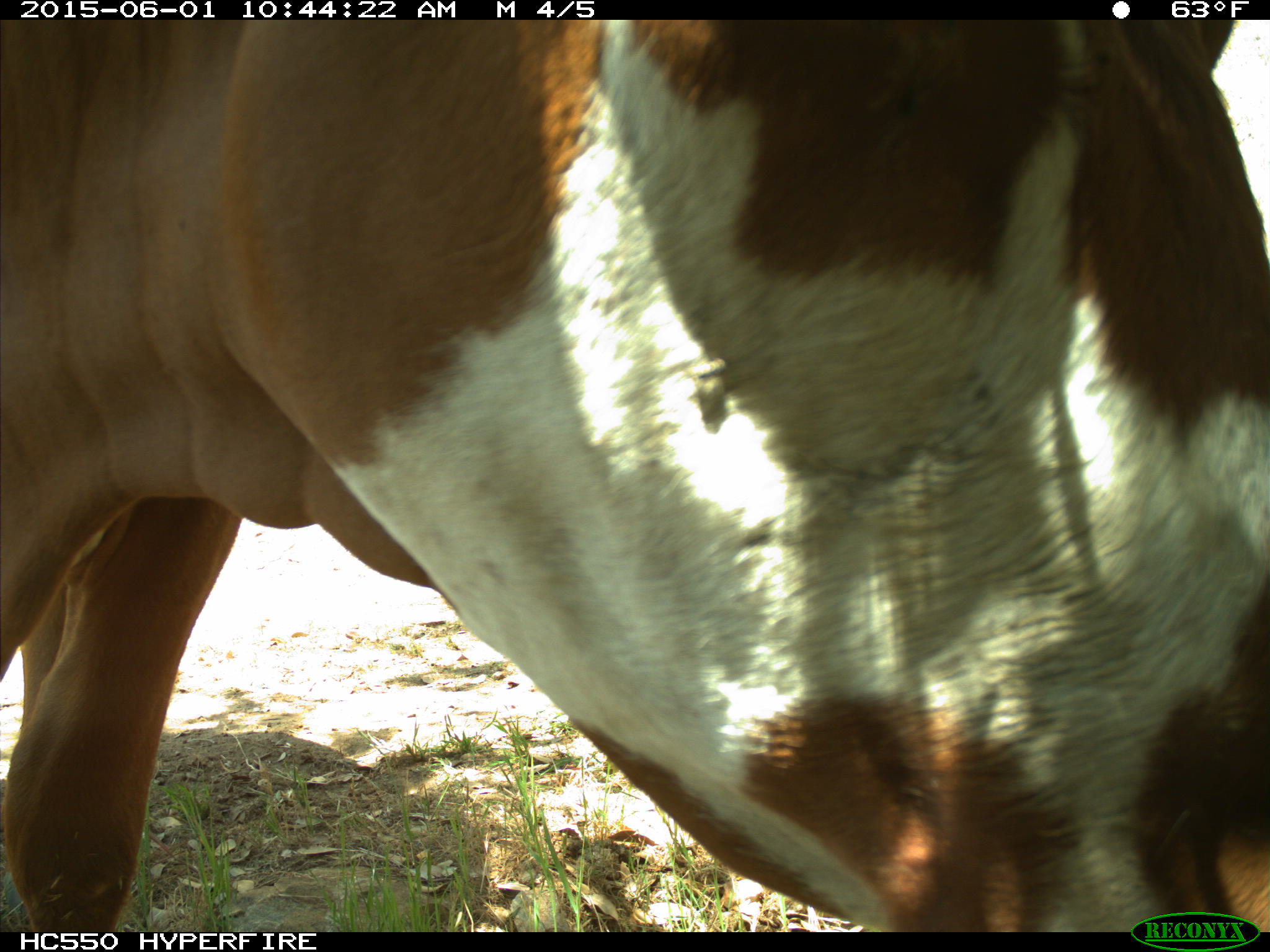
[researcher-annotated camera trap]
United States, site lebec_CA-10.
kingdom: Animalia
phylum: Chordata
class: Mammalia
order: Artiodactyla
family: Bovidae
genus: Bos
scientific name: Bos taurus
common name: domestic cow